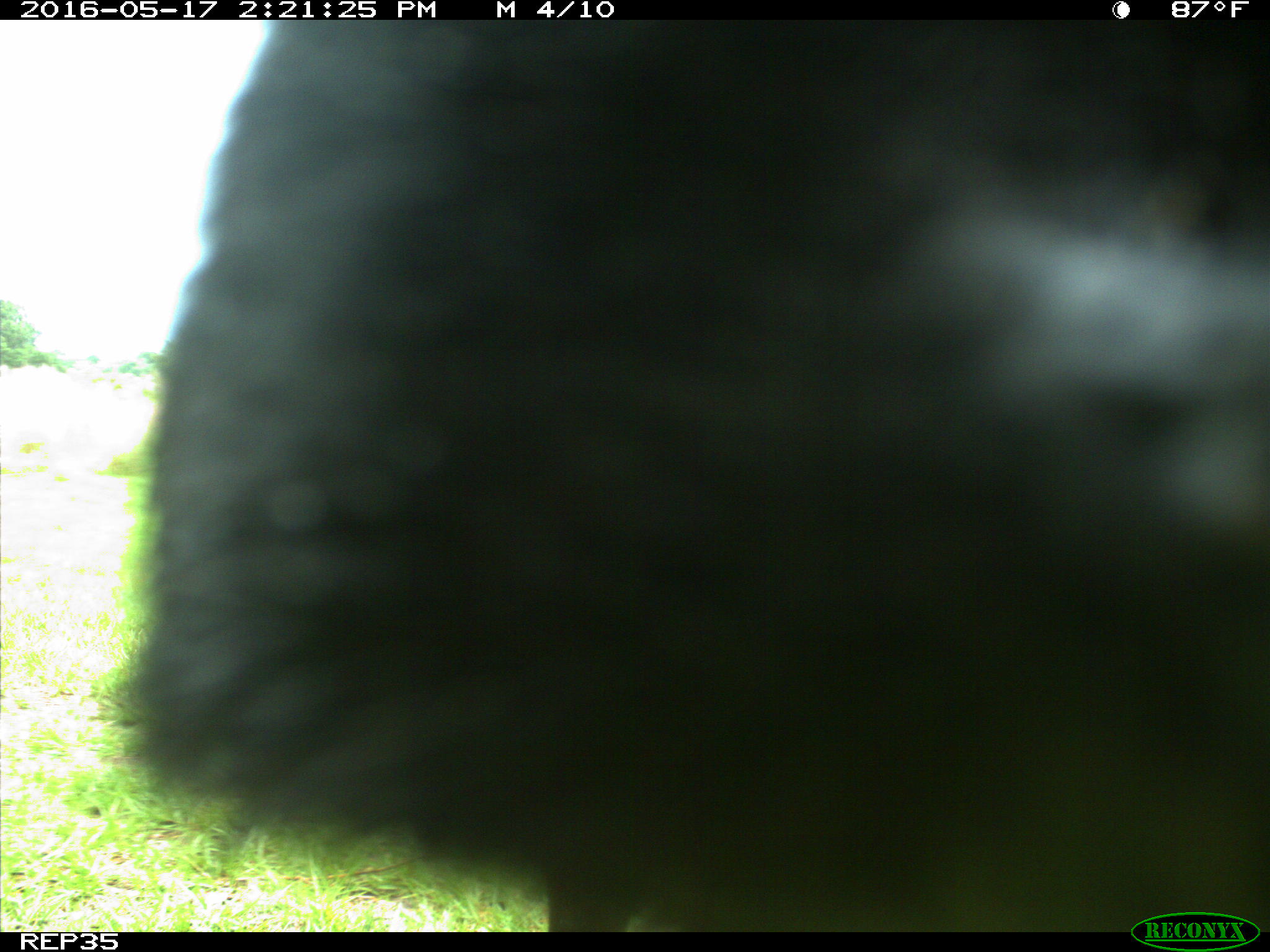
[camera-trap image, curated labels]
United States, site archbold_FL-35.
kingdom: Animalia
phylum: Chordata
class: Mammalia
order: Artiodactyla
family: Bovidae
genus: Bos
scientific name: Bos taurus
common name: domestic cow